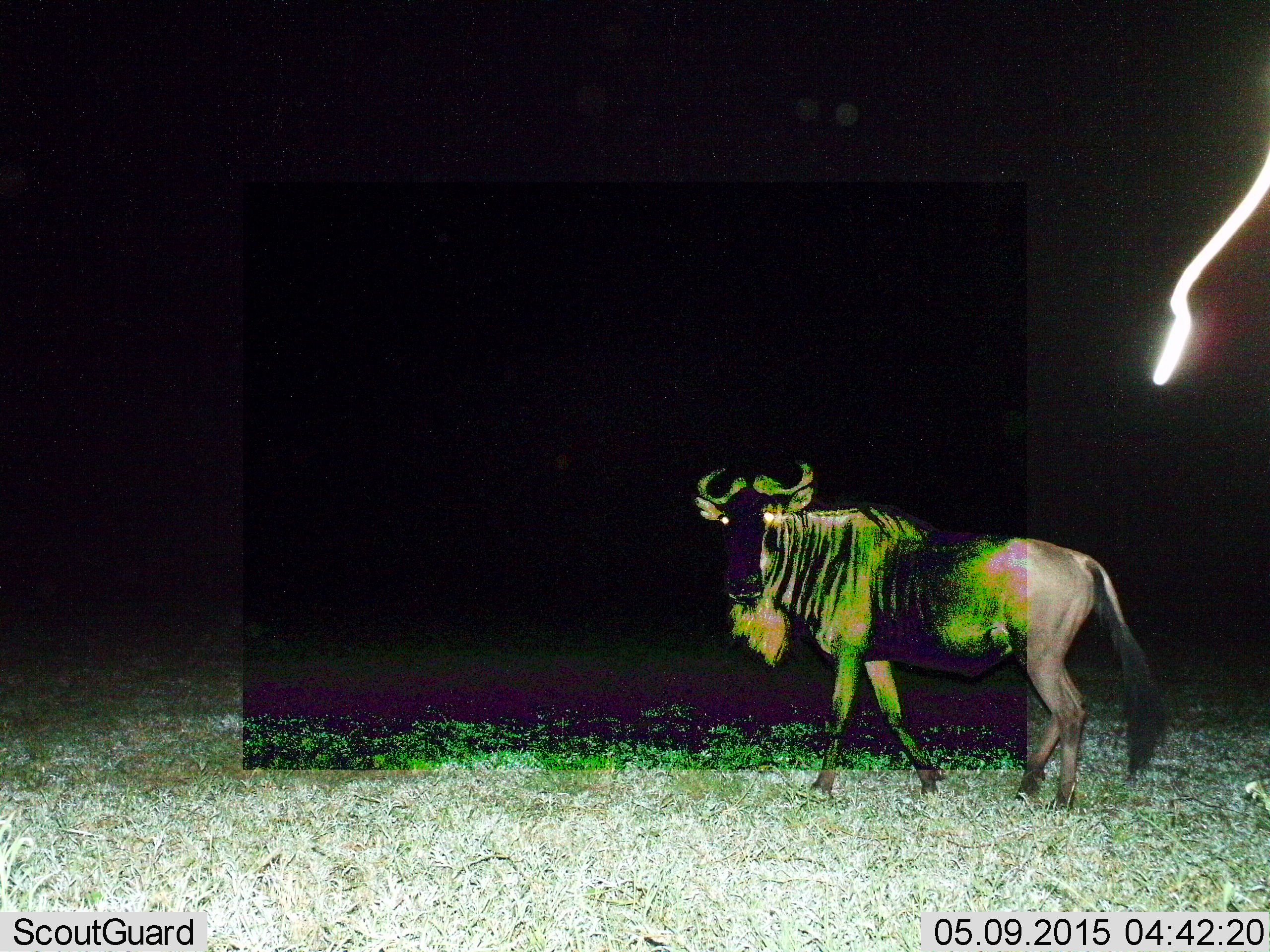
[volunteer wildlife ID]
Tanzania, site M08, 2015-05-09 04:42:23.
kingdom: Animalia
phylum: Chordata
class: Mammalia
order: Artiodactyla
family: Bovidae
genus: Connochaetes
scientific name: Connochaetes taurinus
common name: blue wildebeest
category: wildebeest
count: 1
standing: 60%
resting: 0%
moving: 50%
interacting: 0%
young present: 0%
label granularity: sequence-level